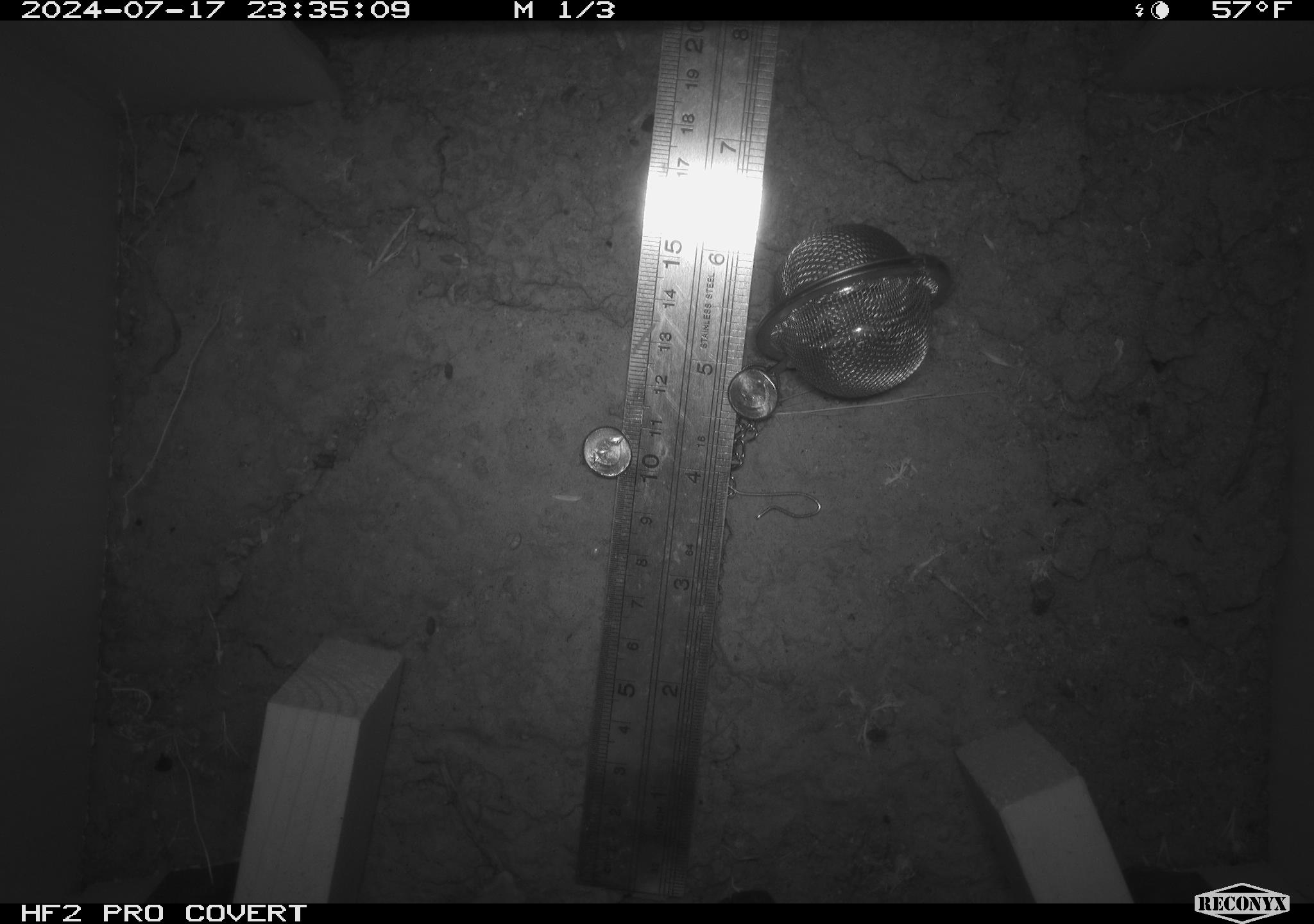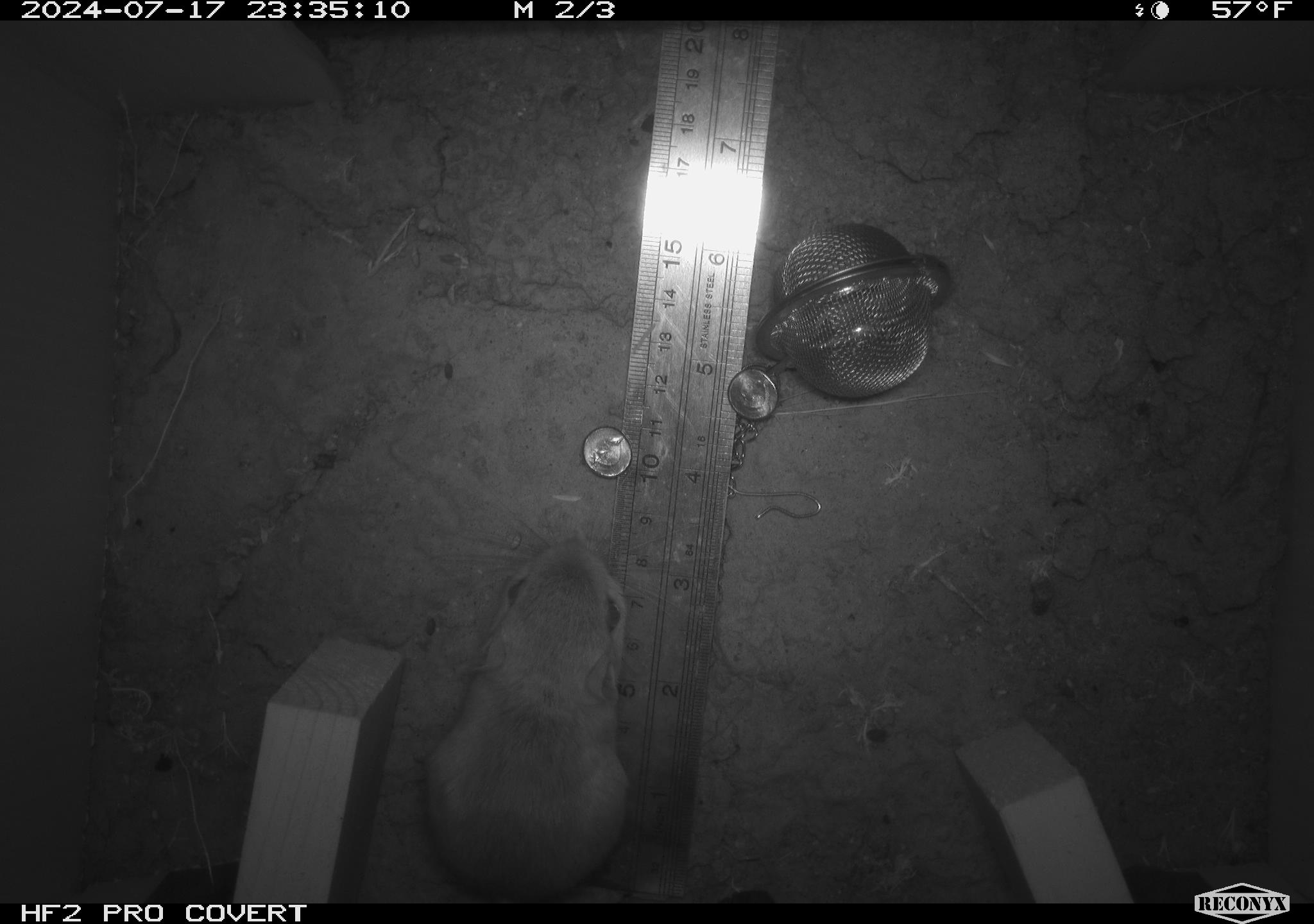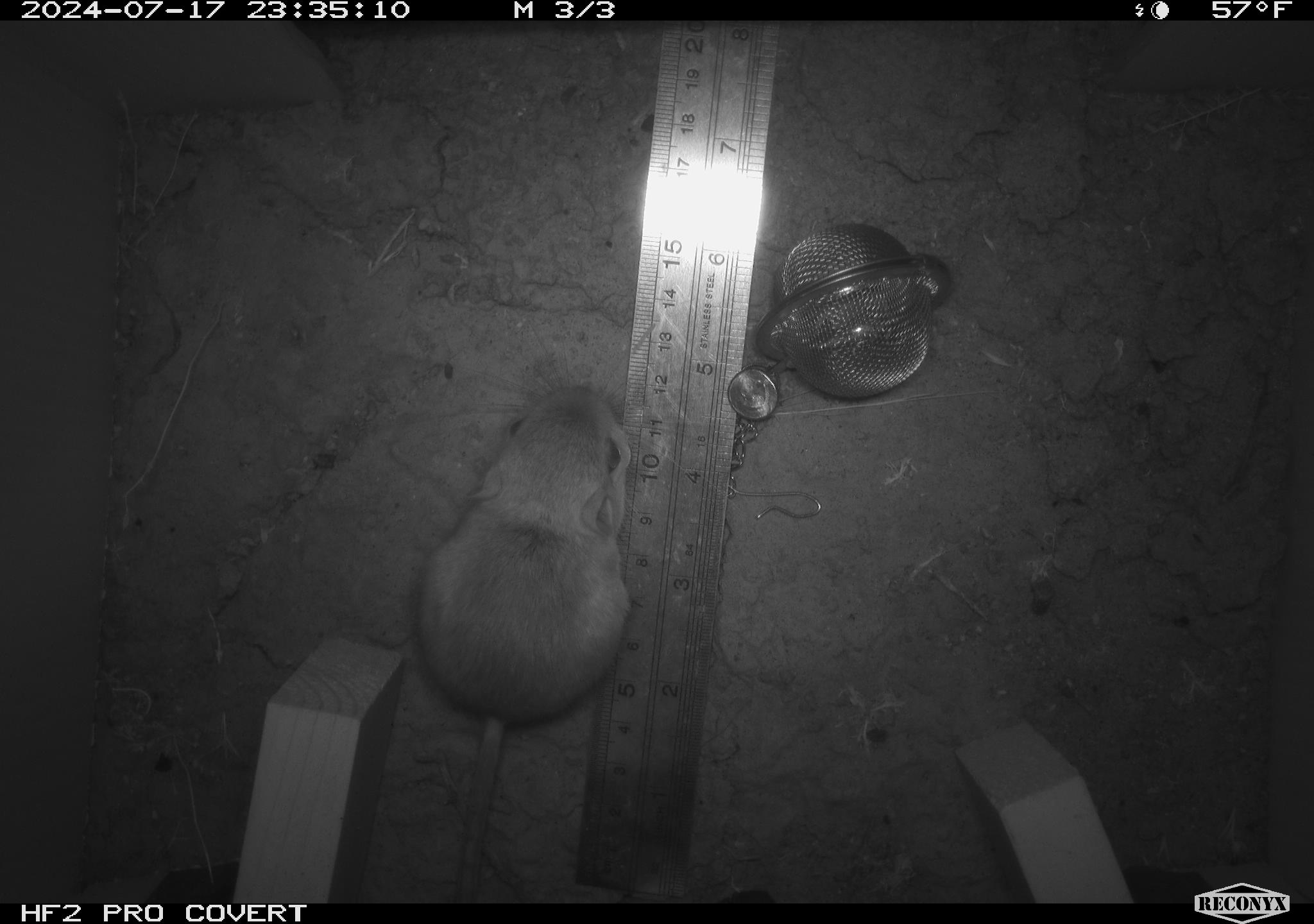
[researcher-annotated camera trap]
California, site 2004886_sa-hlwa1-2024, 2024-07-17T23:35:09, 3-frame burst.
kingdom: Animalia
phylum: Chordata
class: Mammalia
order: Rodentia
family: Heteromyidae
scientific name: Heteromyidae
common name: kangaroo rats and pocket mice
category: heteromyidae family